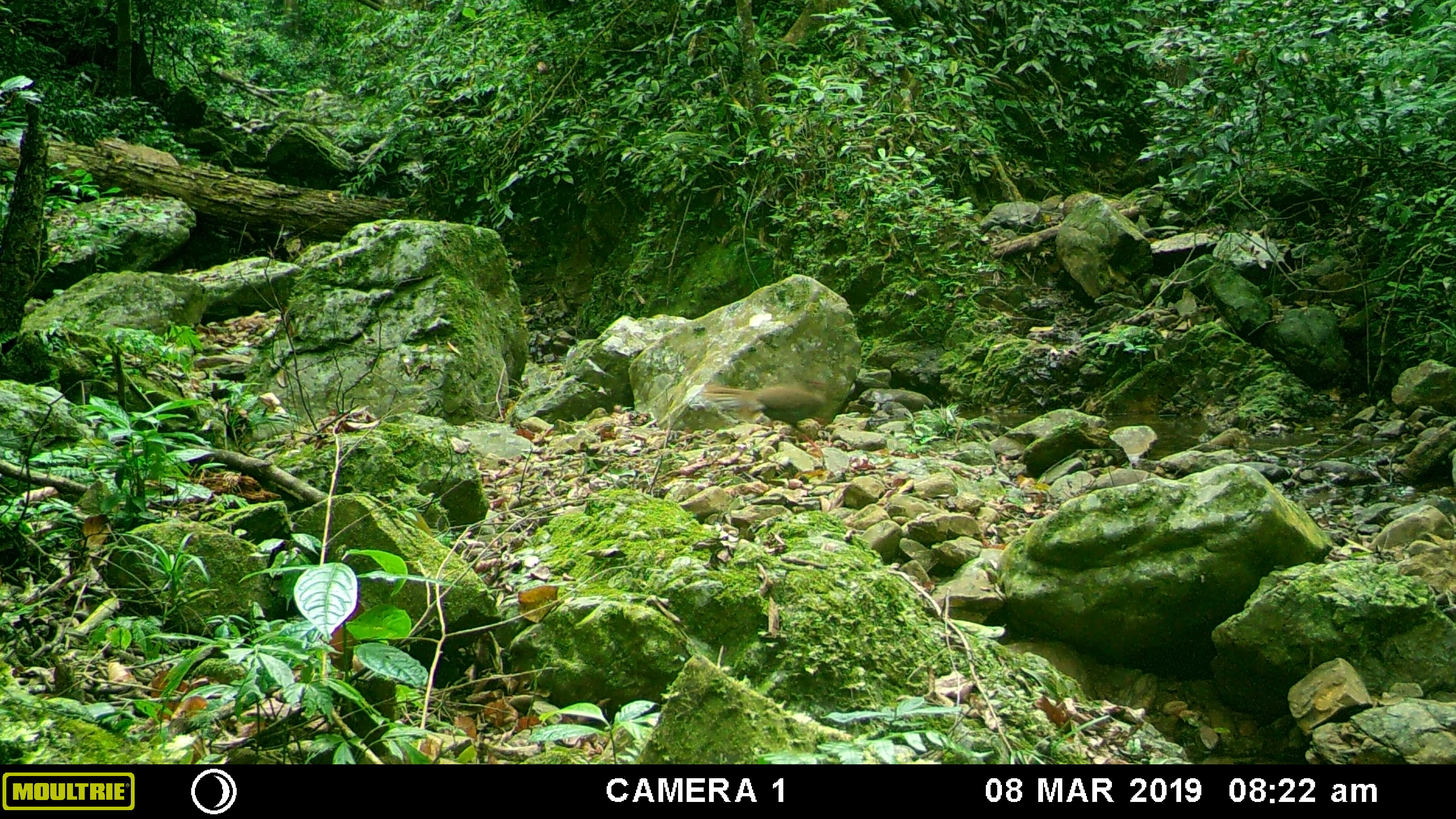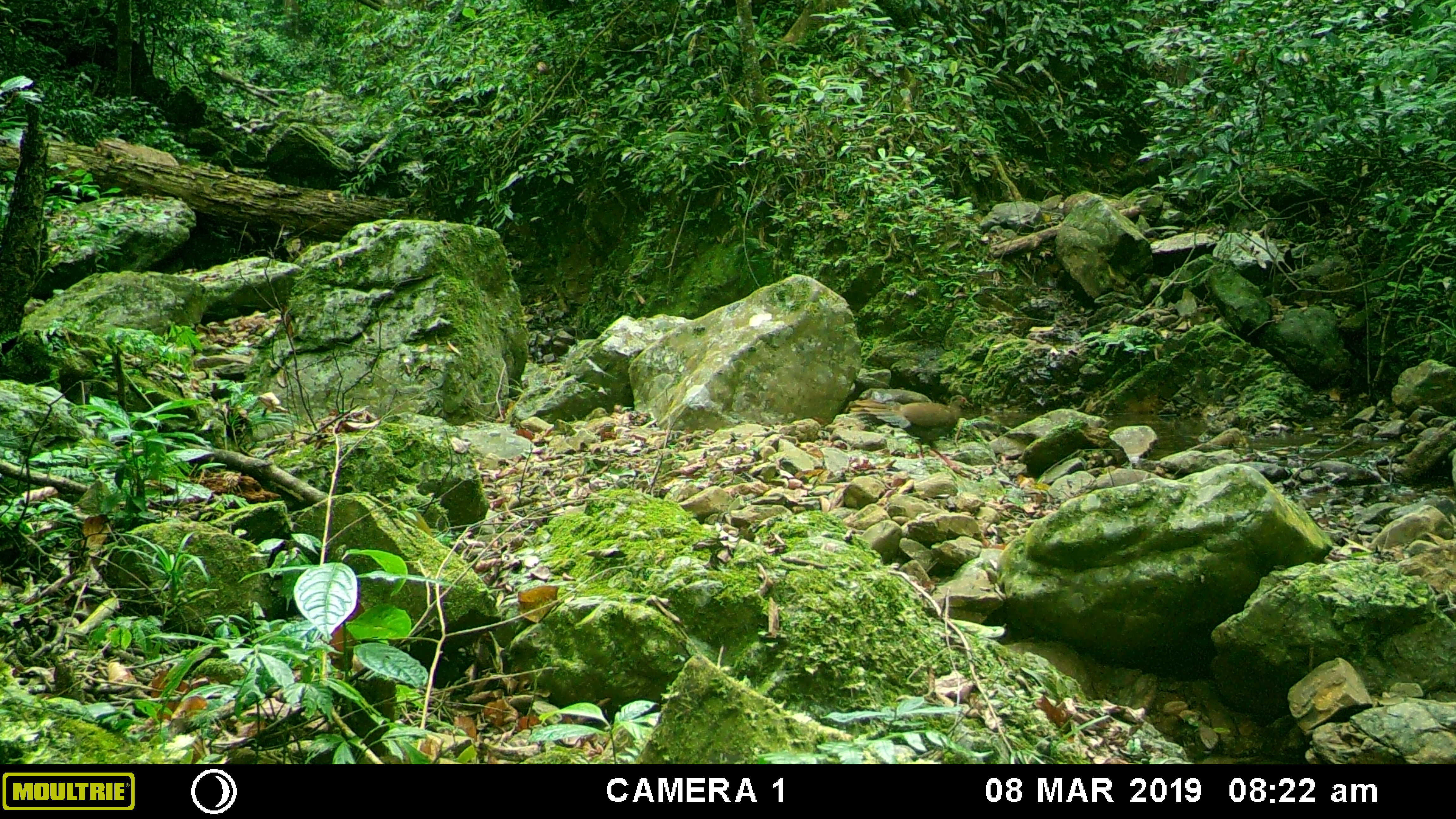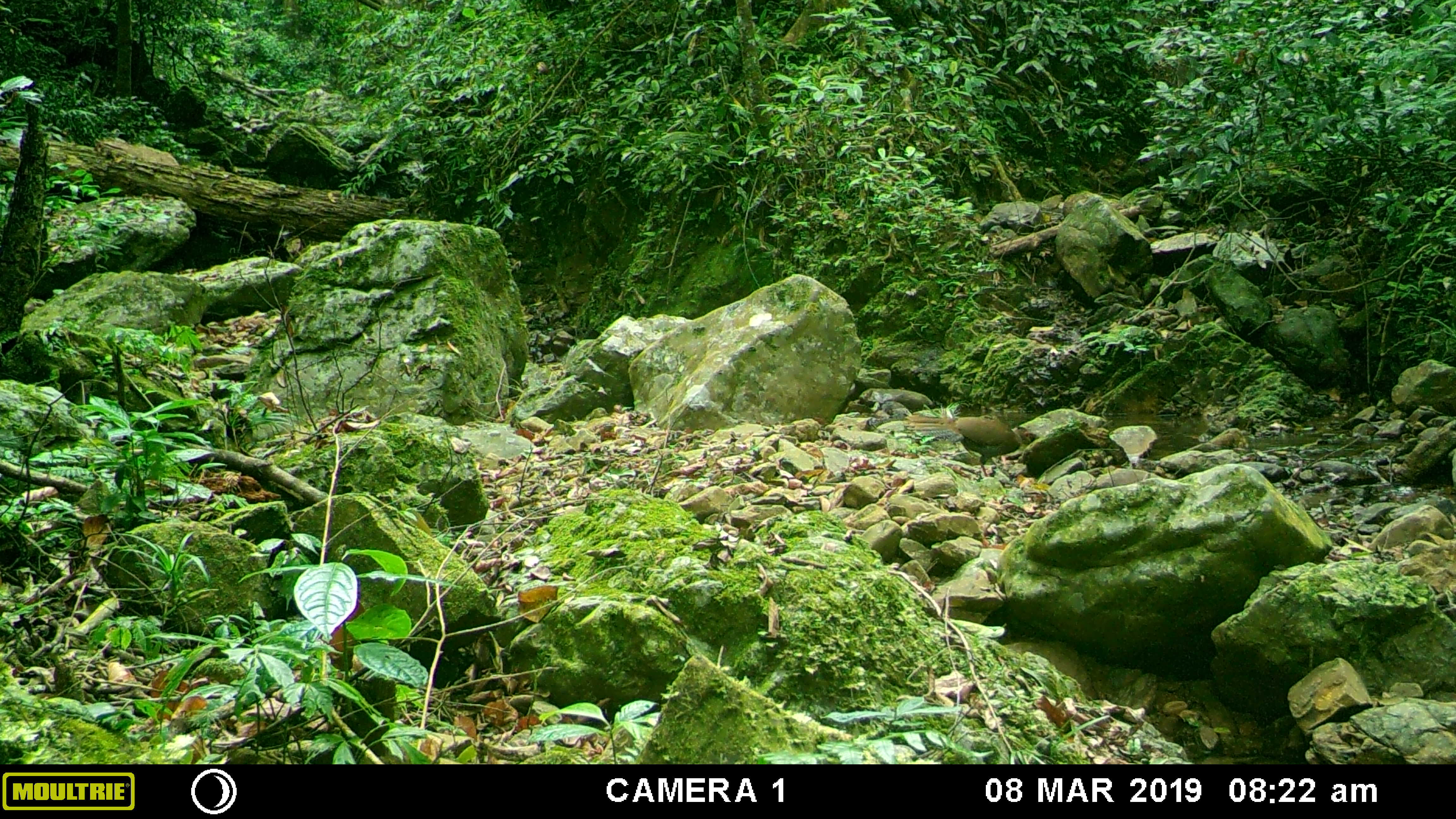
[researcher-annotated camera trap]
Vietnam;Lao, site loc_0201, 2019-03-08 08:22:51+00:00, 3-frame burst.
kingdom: Animalia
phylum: Chordata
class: Aves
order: Galliformes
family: Phasianidae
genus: Lophura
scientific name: Lophura nycthemera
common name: silver pheasant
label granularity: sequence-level